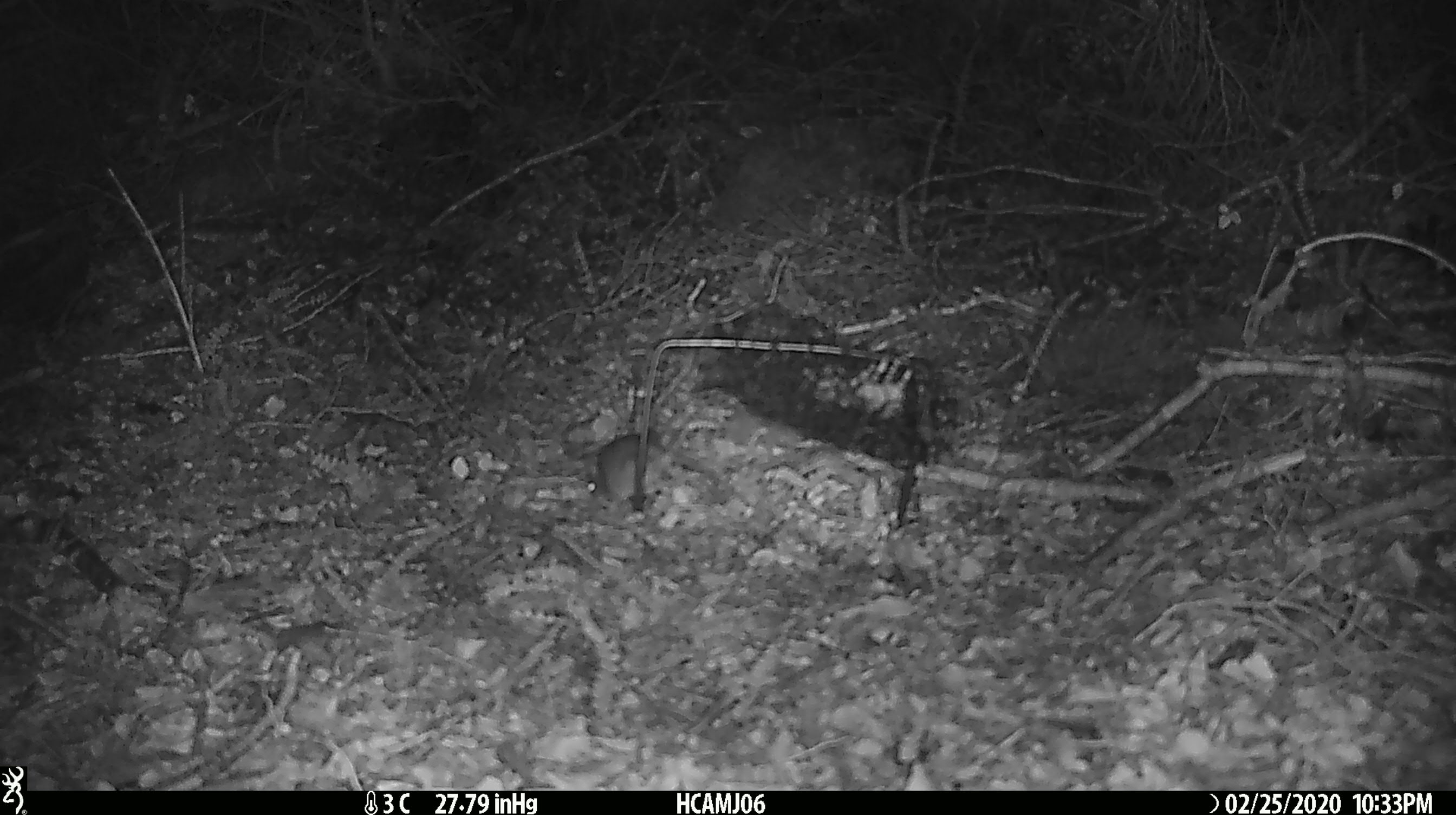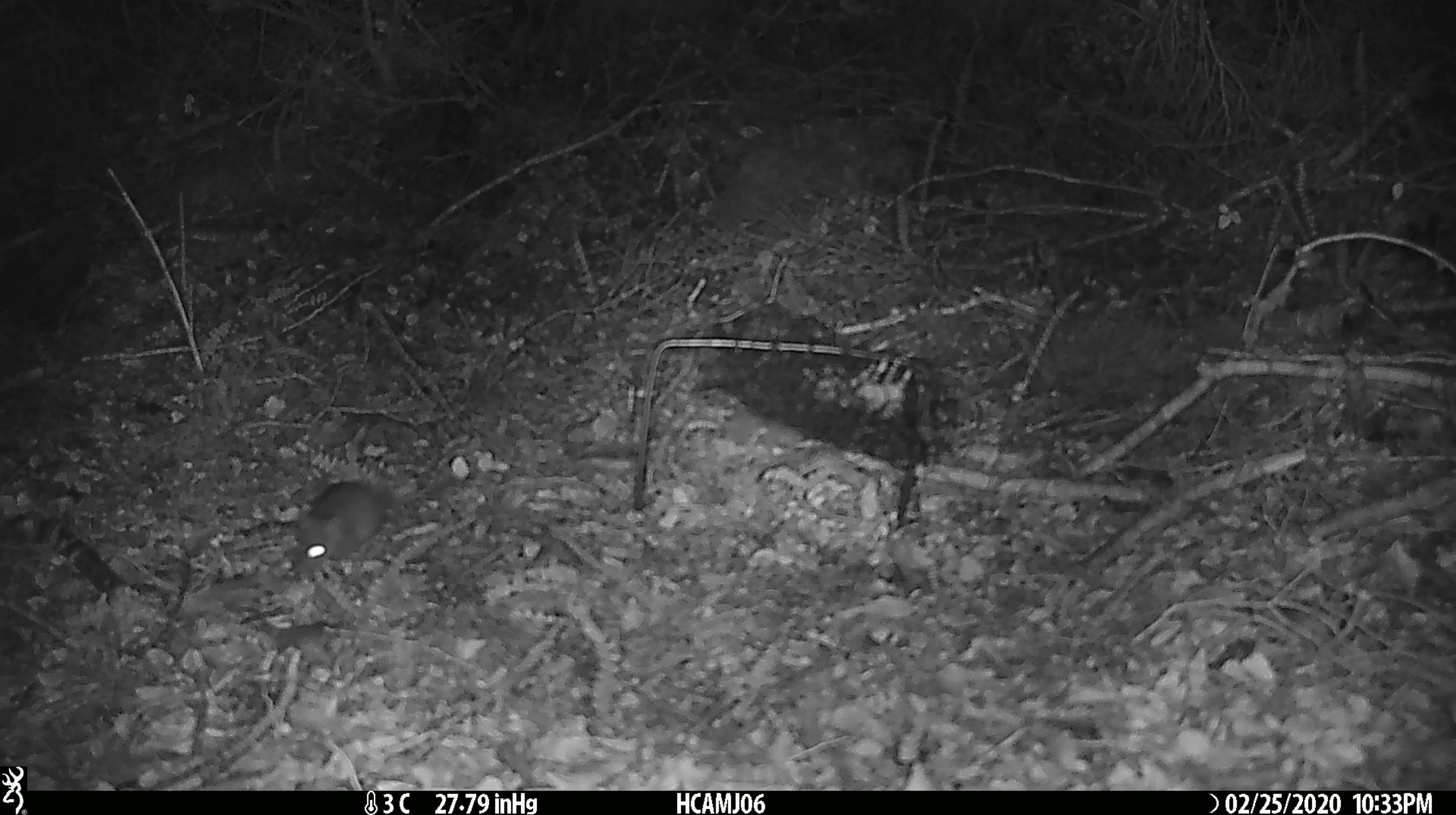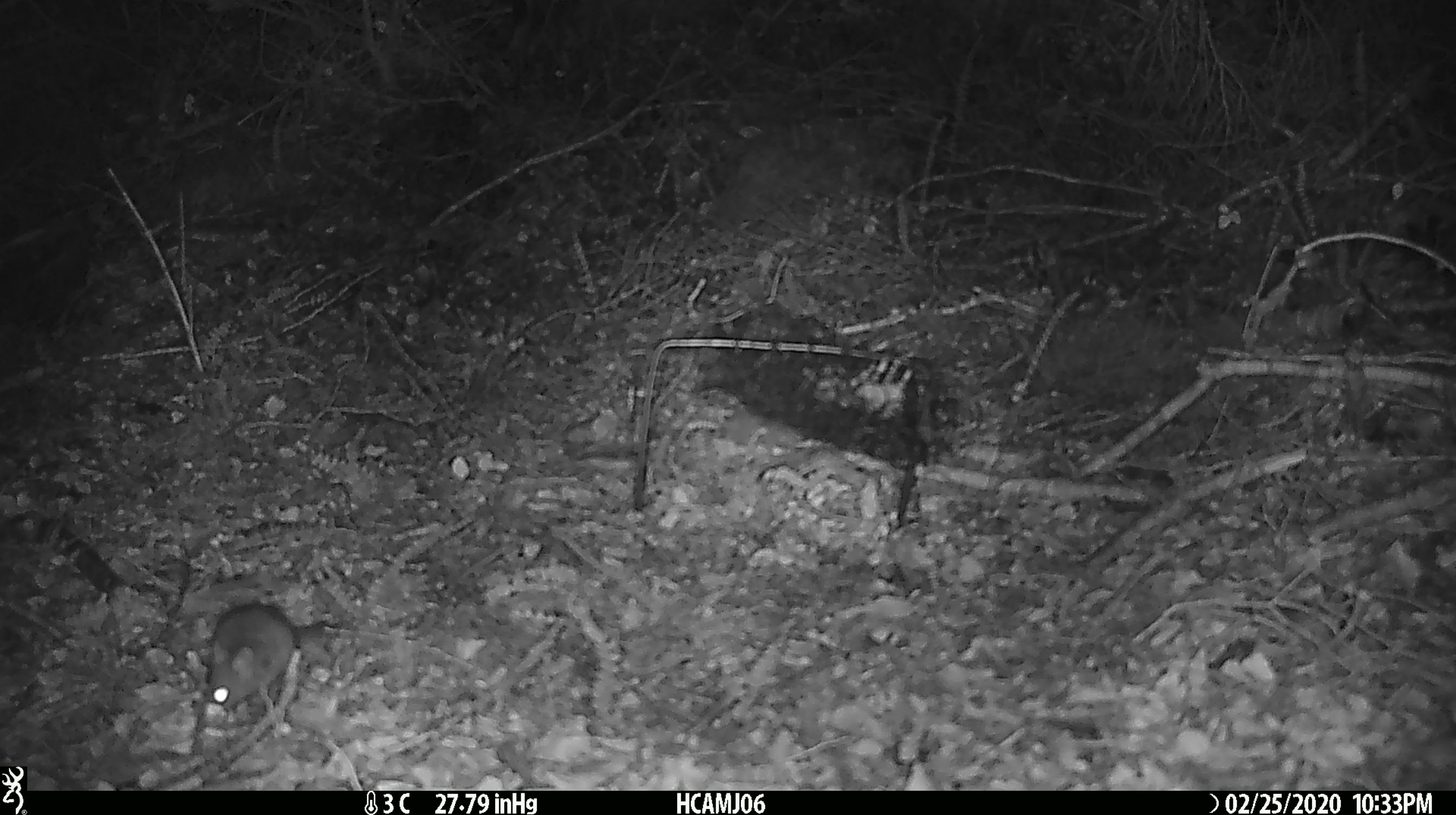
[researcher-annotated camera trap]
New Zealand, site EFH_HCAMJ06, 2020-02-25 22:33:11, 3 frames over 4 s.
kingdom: Animalia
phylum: Chordata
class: Mammalia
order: Rodentia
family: Muridae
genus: Mus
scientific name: Mus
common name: mouse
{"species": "mouse (Mus)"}